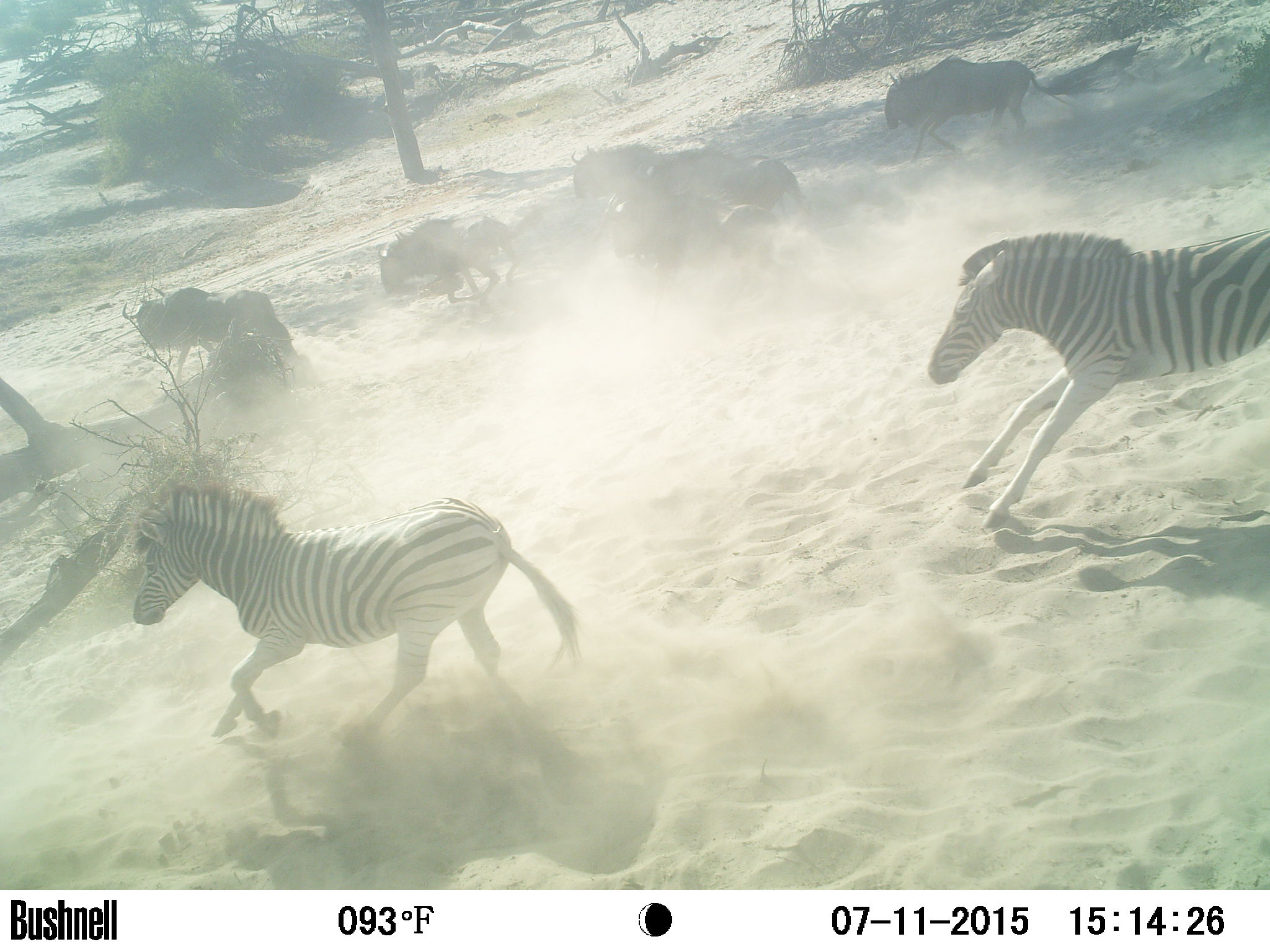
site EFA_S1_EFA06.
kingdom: Animalia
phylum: Chordata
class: Mammalia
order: Artiodactyla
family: Bovidae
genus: Connochaetes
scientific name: Connochaetes taurinus taurinus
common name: blue wildebeest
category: wildebeestblue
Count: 5.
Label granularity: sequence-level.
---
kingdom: Animalia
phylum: Chordata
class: Mammalia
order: Perissodactyla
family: Equidae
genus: Equus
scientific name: Equus quagga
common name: plains zebra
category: zebraplains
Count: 2.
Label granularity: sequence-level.